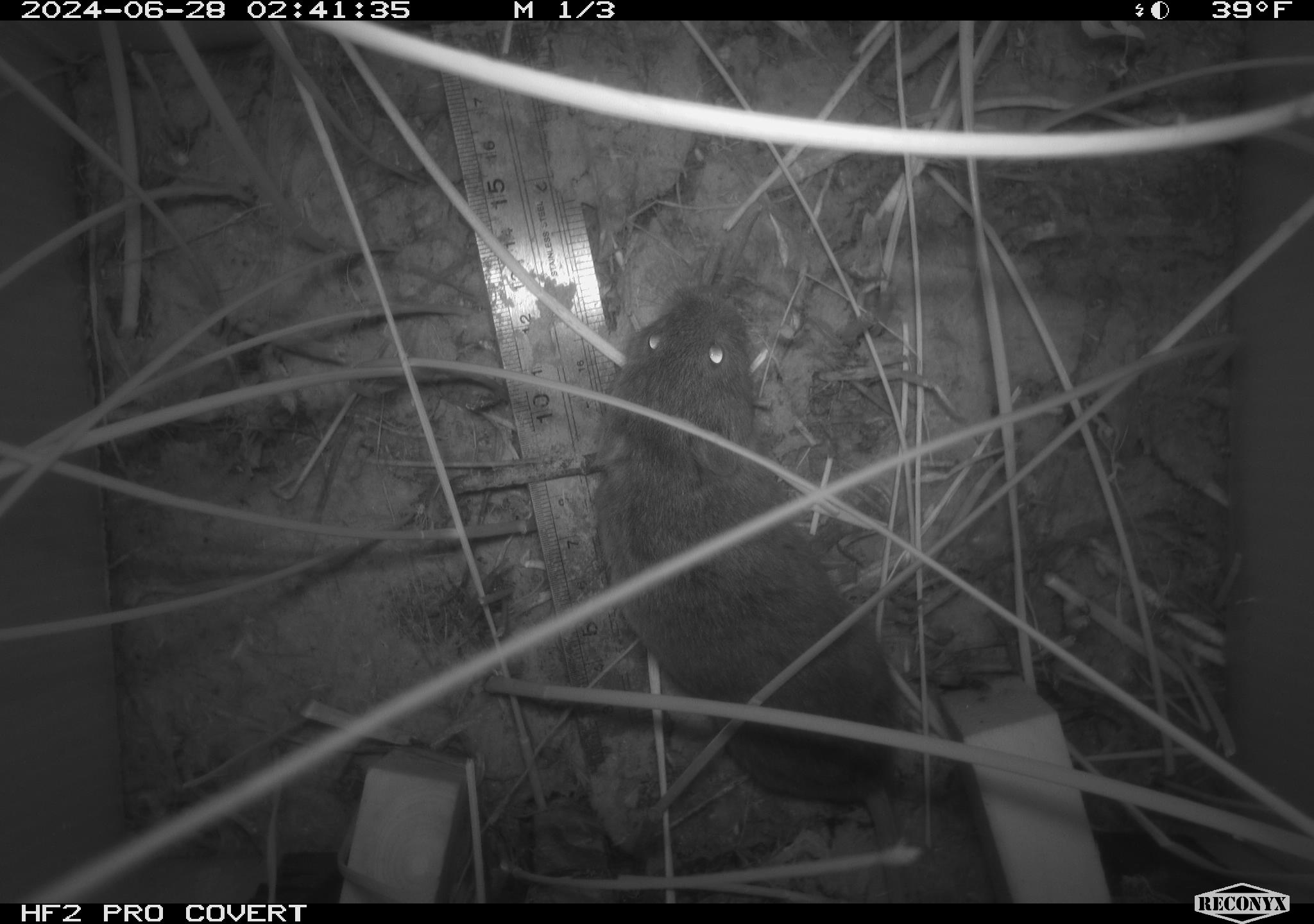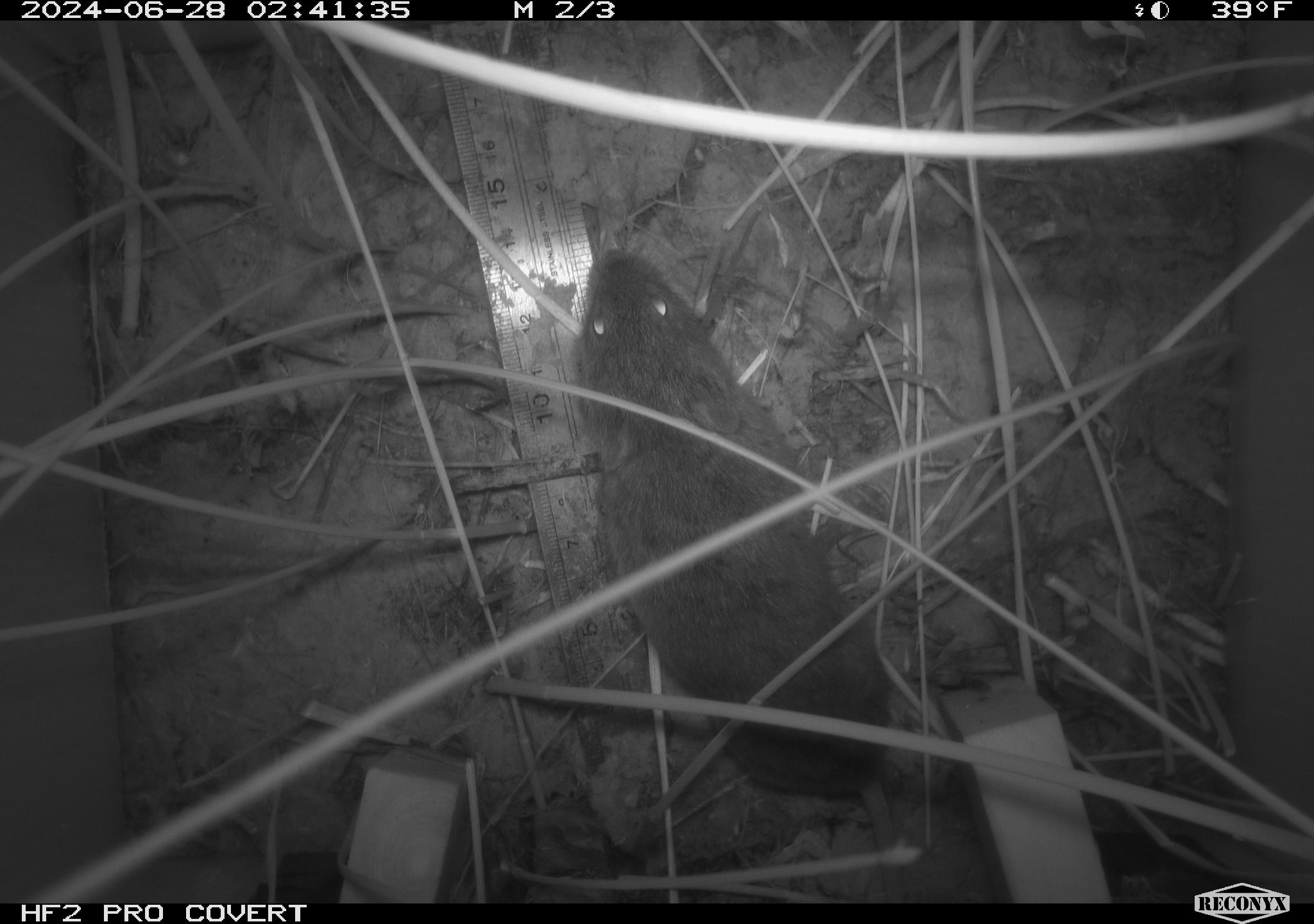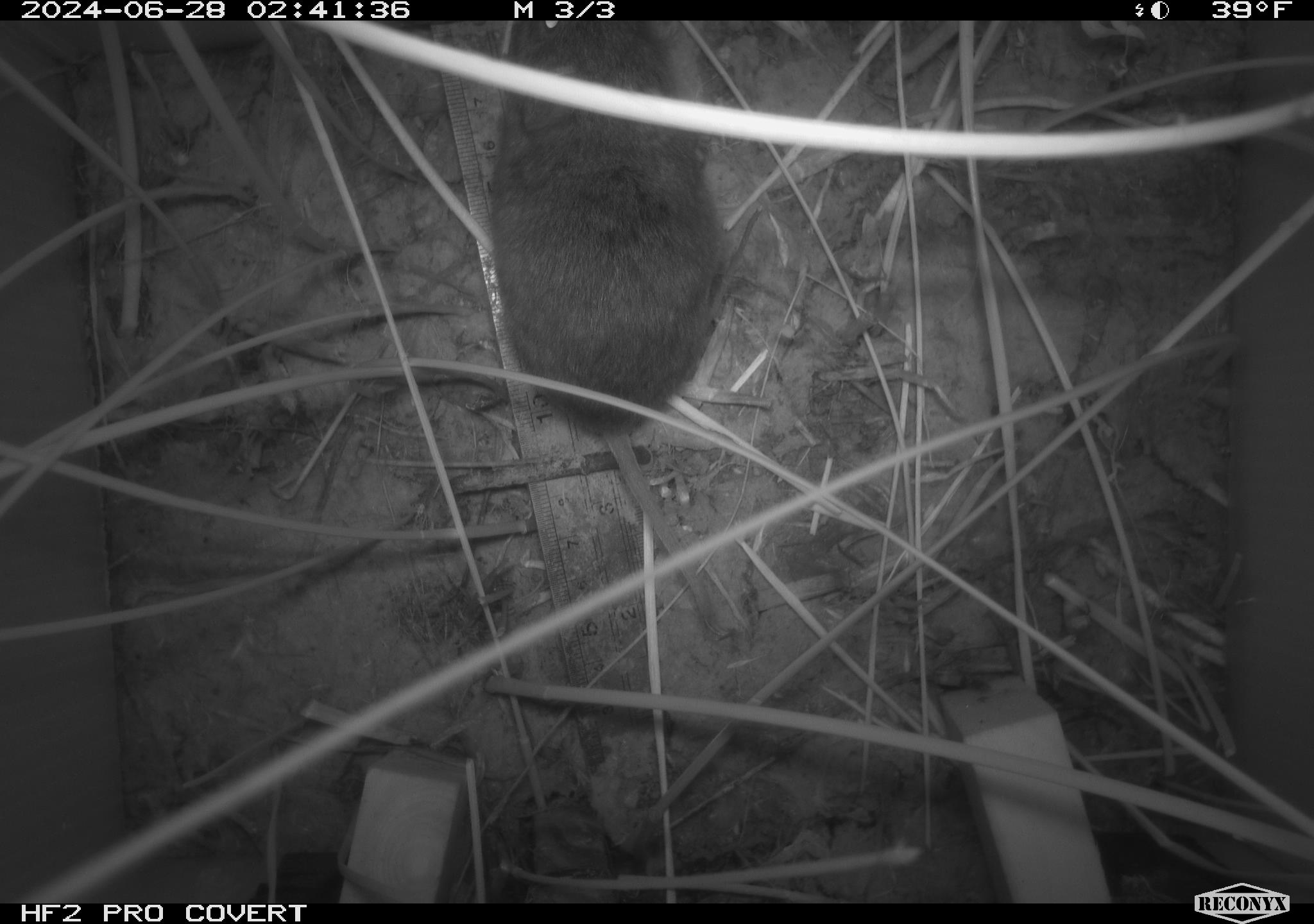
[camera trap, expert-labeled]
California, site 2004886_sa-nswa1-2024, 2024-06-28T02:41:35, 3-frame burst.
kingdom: Animalia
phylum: Chordata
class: Mammalia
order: Rodentia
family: Cricetidae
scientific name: Arvicolinae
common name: voles, lemmings, and muskrats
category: arvicolinae subfamily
Arvicolinae subfamily (voles, lemmings, and muskrats) (Arvicolinae).